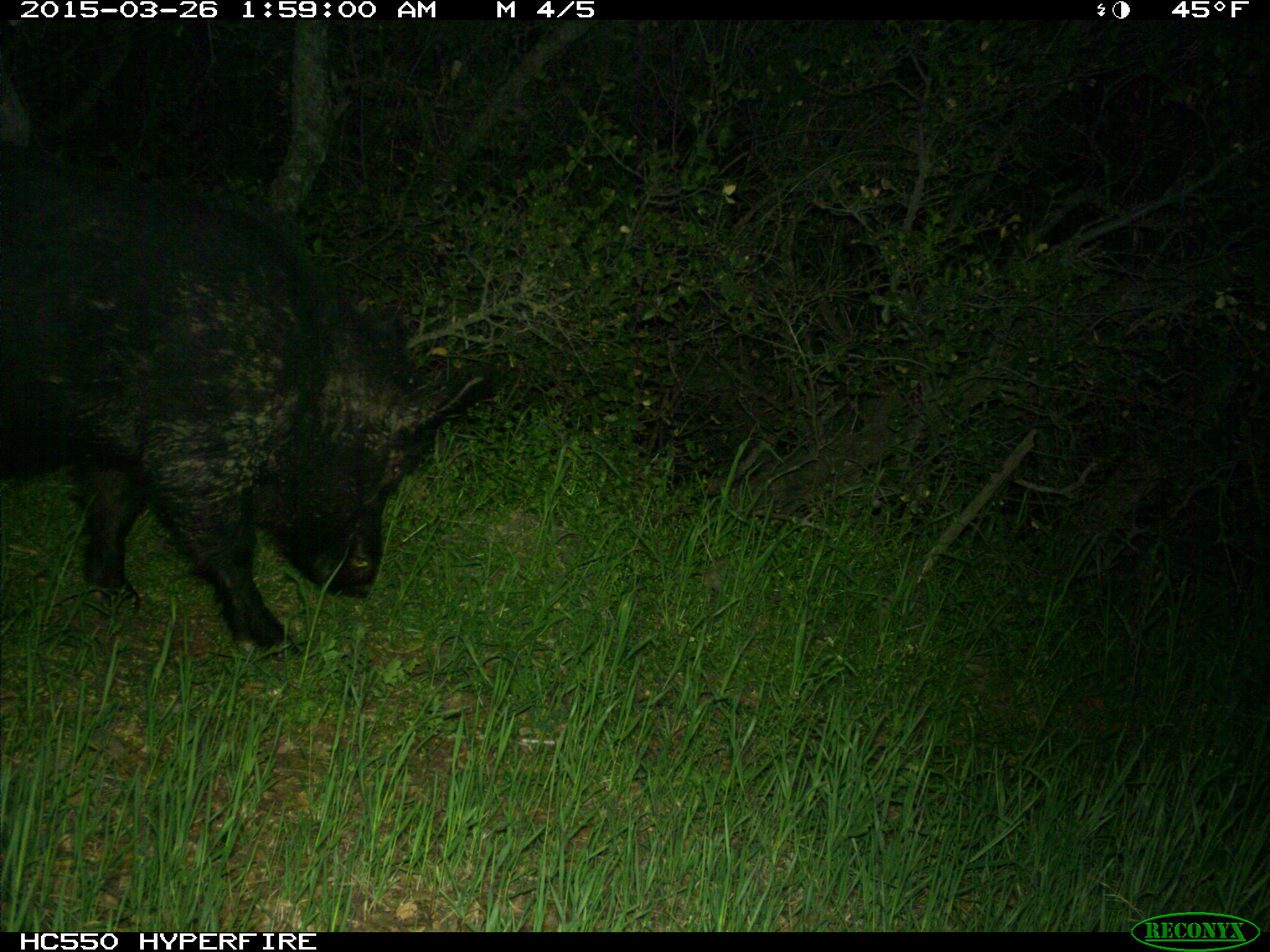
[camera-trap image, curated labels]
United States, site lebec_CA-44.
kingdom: Animalia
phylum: Chordata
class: Mammalia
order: Artiodactyla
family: Suidae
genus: Sus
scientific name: Sus scrofa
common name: wild boar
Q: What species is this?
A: Sus scrofa (wild boar).